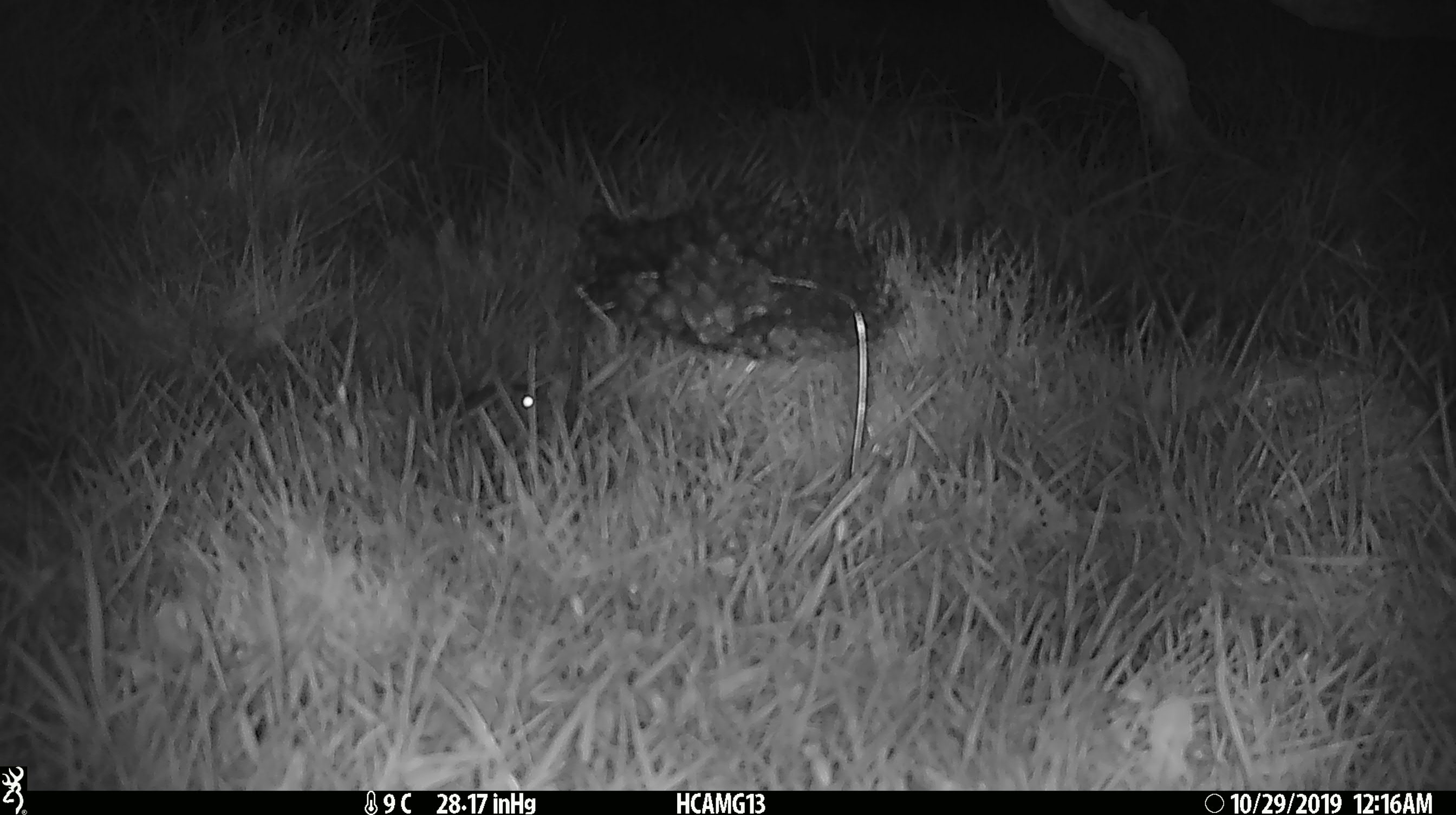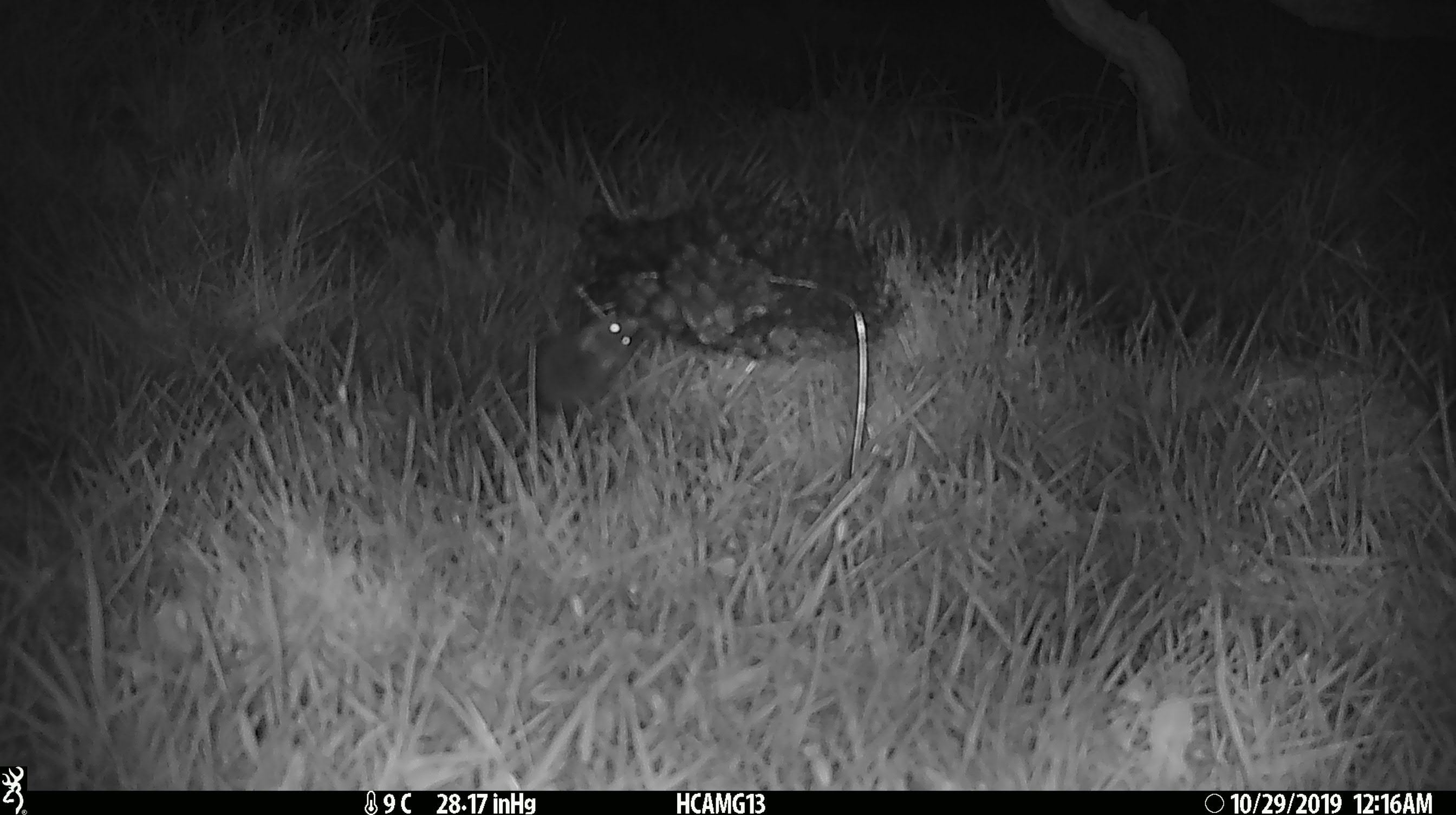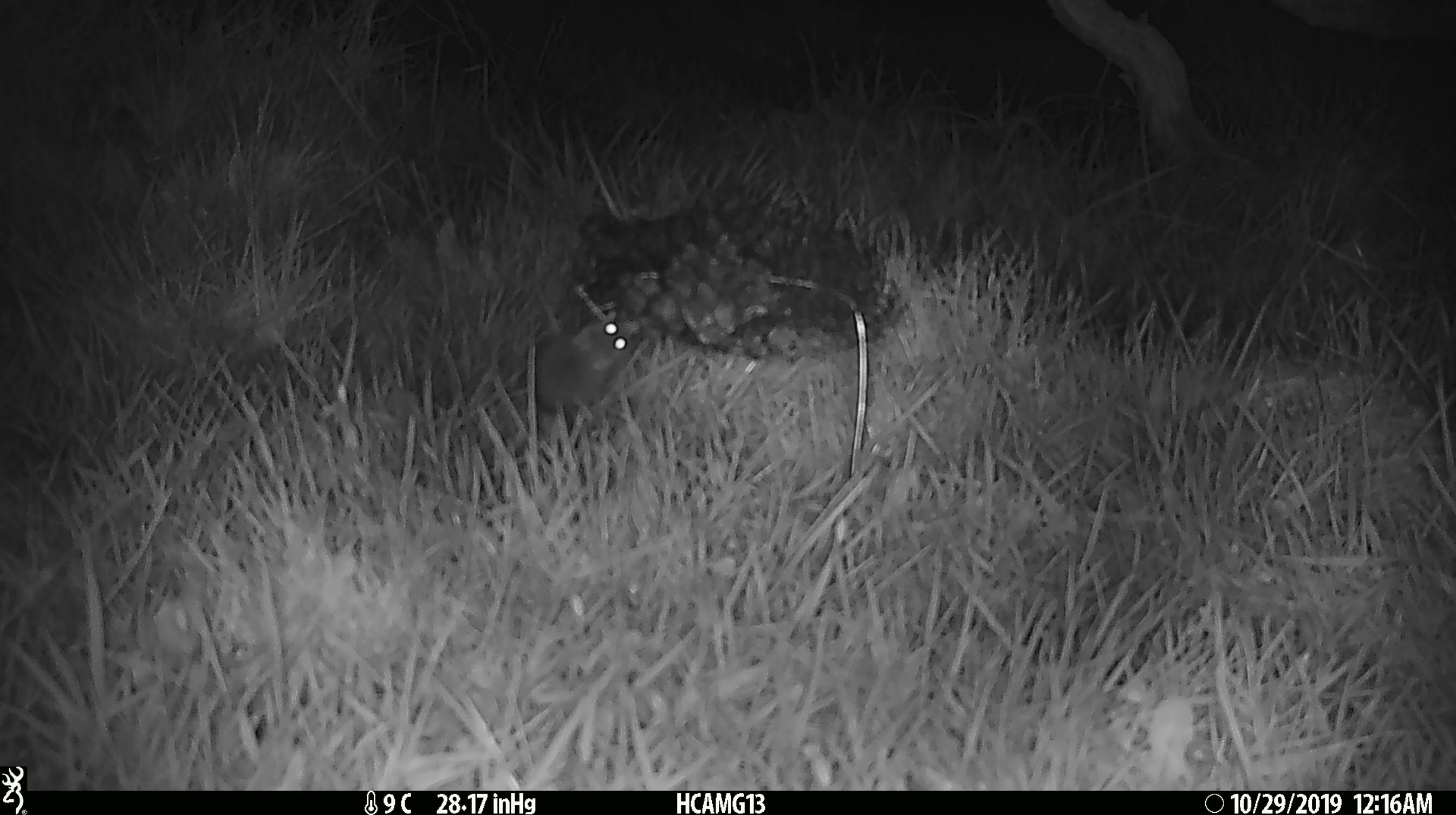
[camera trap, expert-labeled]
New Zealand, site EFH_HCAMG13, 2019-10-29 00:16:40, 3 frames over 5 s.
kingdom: Animalia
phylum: Chordata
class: Mammalia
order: Rodentia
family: Muridae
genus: Mus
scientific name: Mus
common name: mouse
Mouse (Mus).